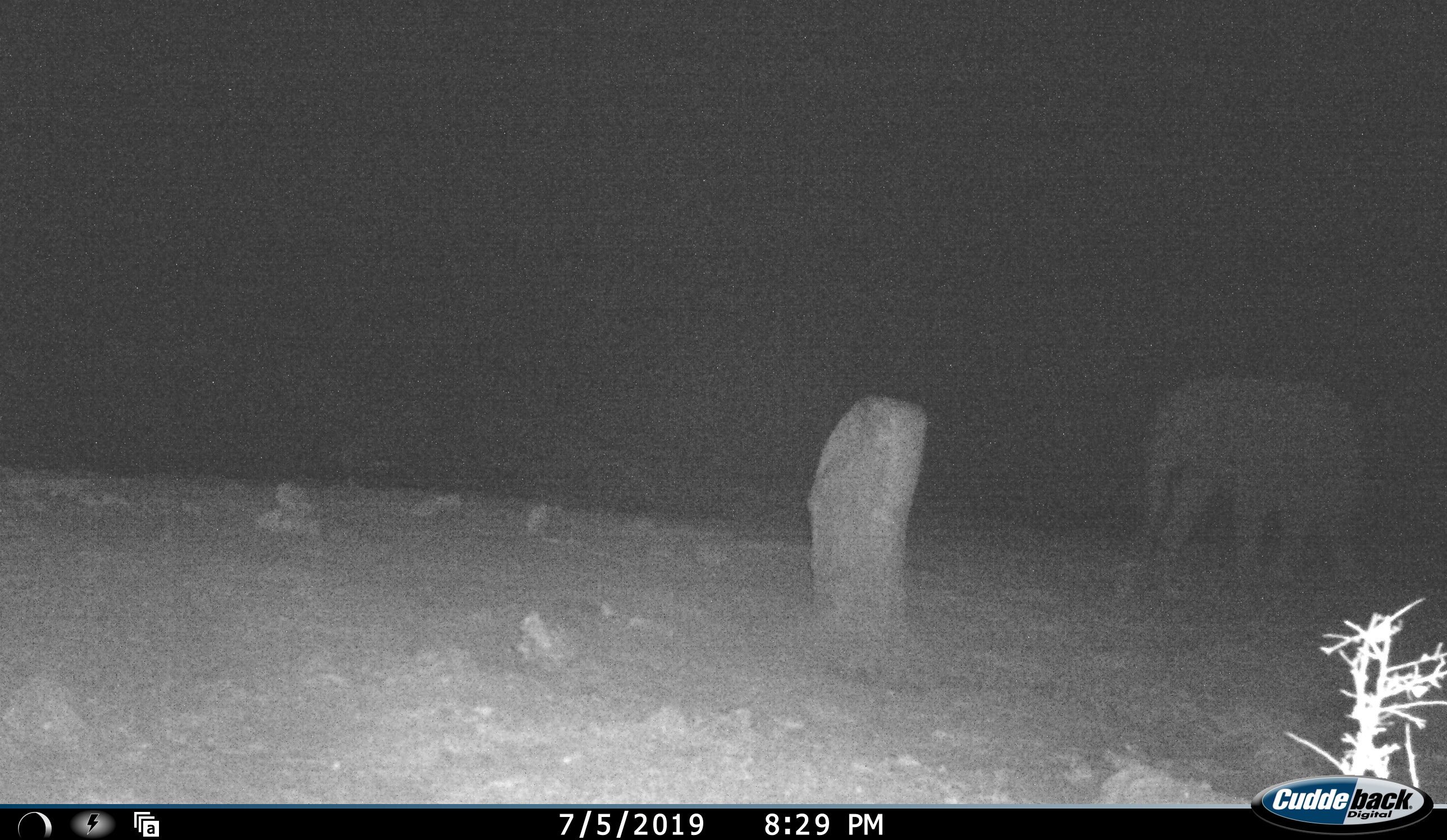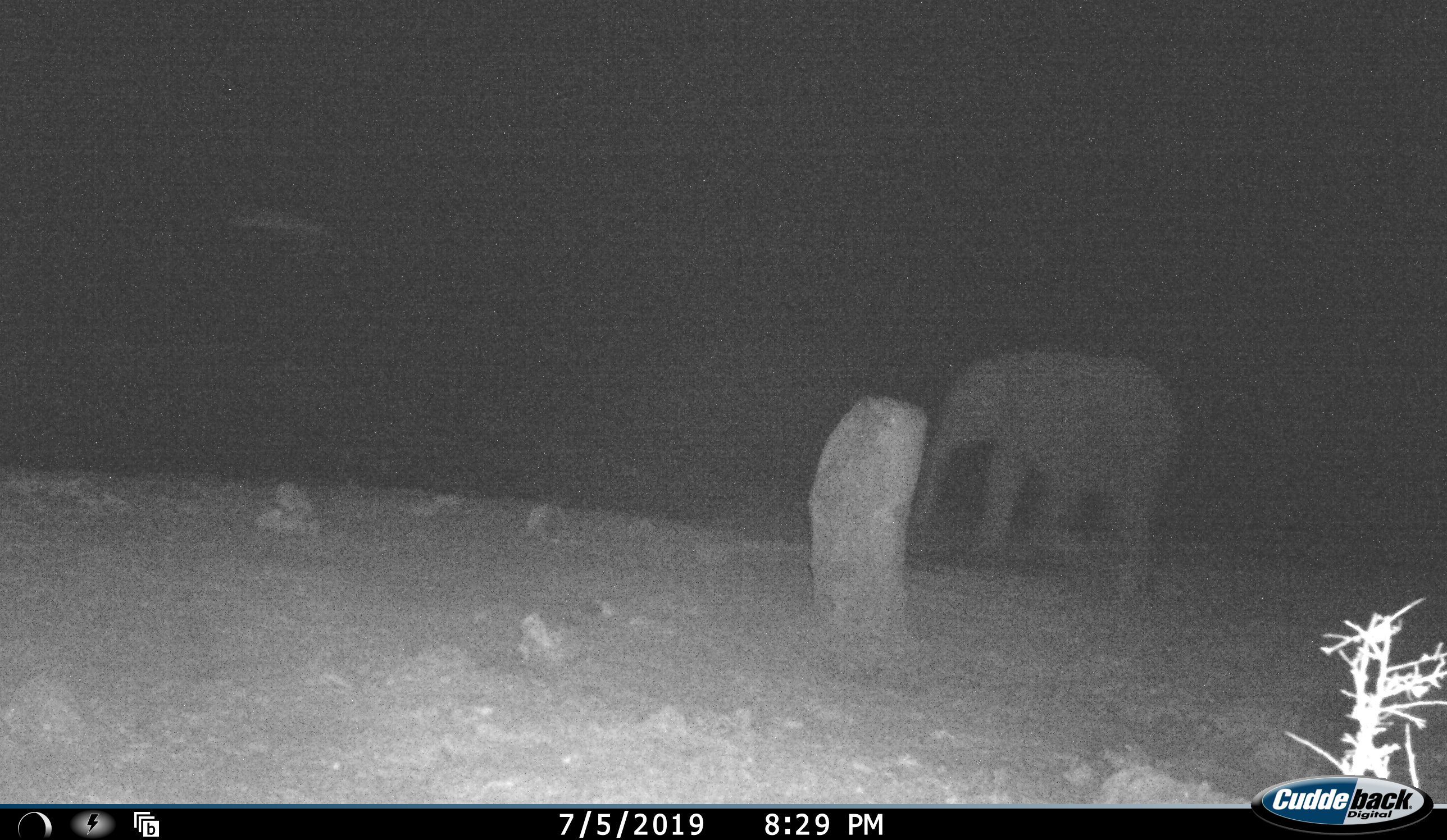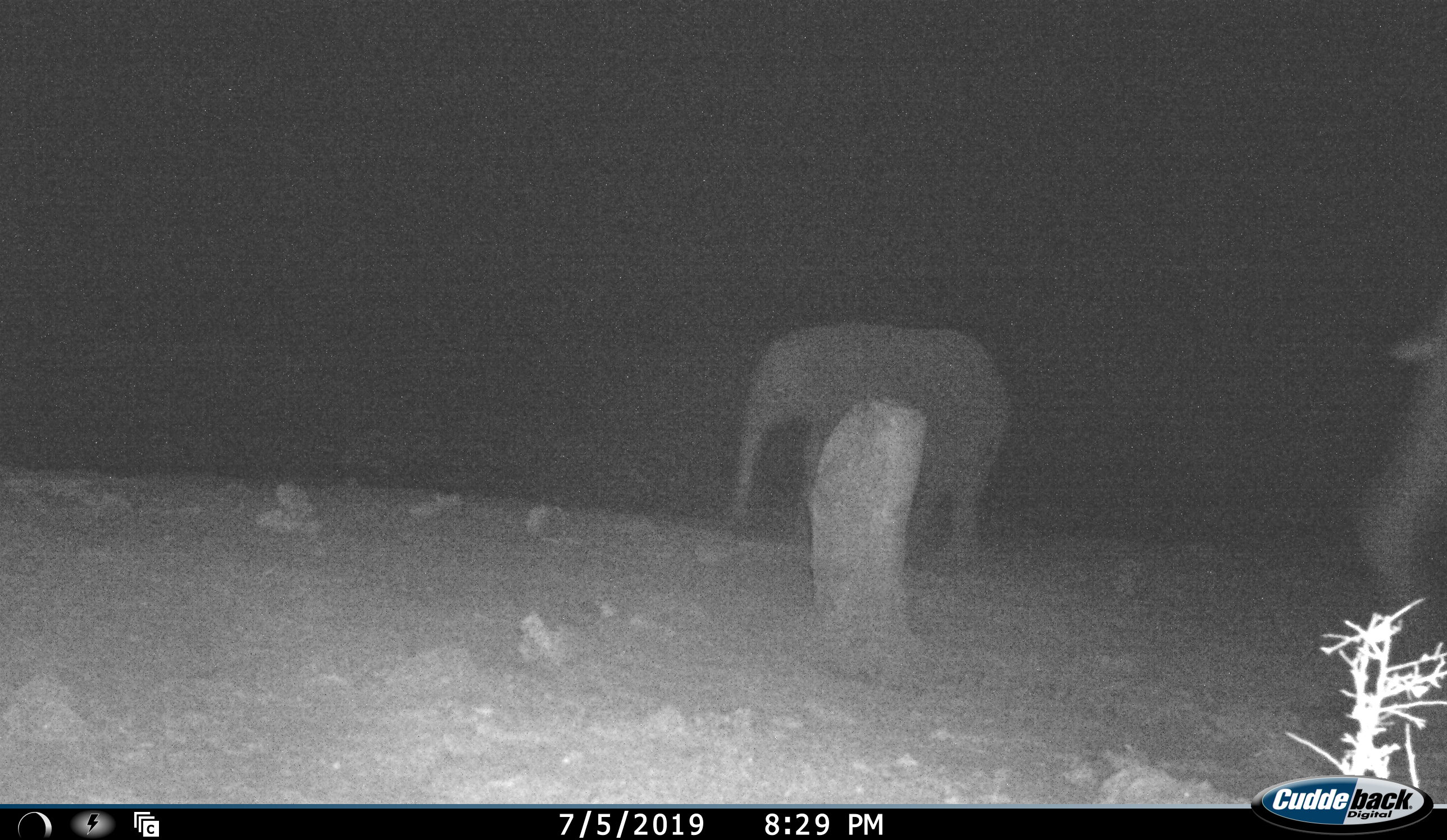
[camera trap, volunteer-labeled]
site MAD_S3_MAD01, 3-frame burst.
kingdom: Animalia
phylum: Chordata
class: Mammalia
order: Proboscidea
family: Elephantidae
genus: Loxodonta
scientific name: Loxodonta africana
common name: african bush elephant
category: elephant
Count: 2.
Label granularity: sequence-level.